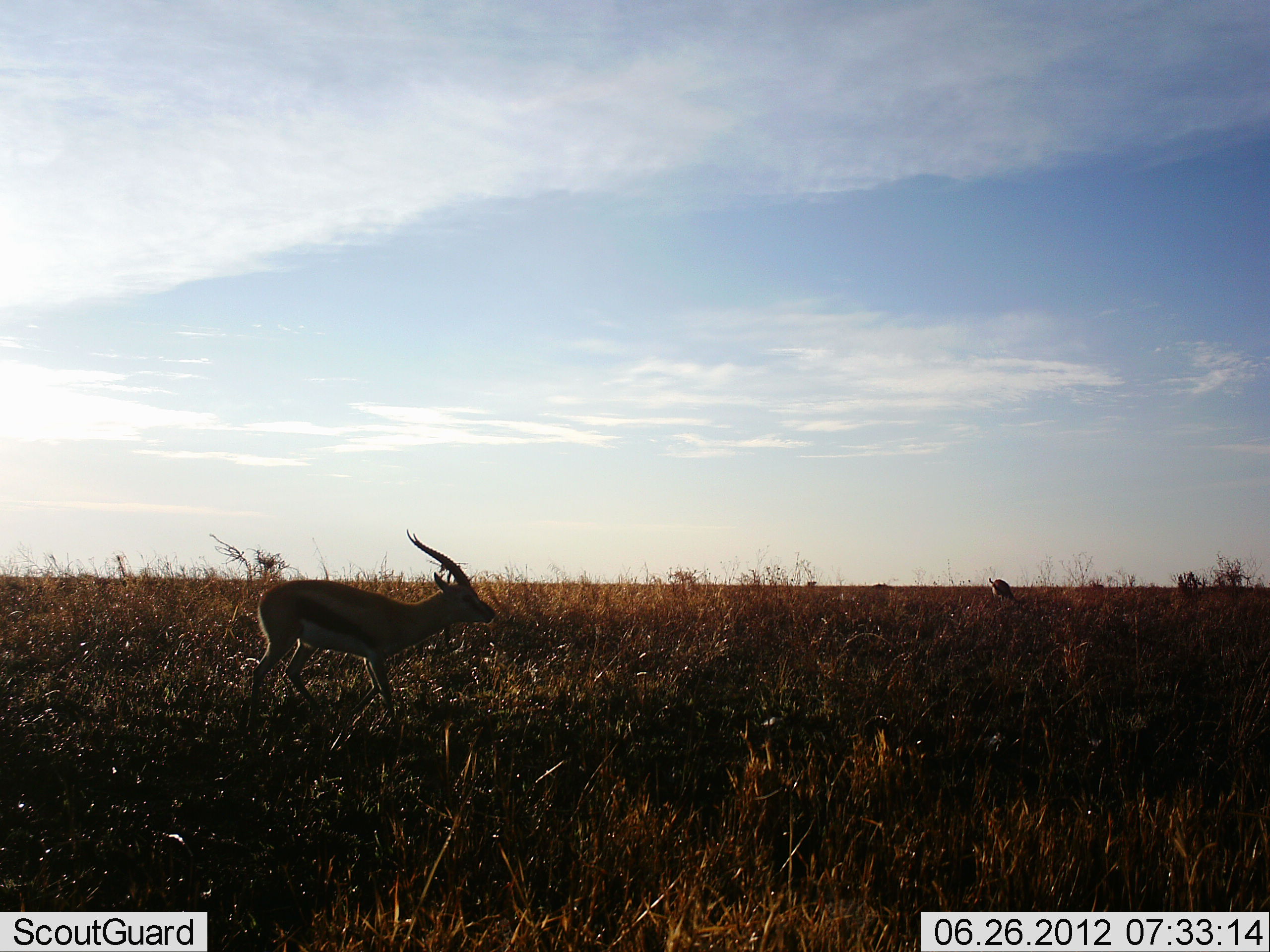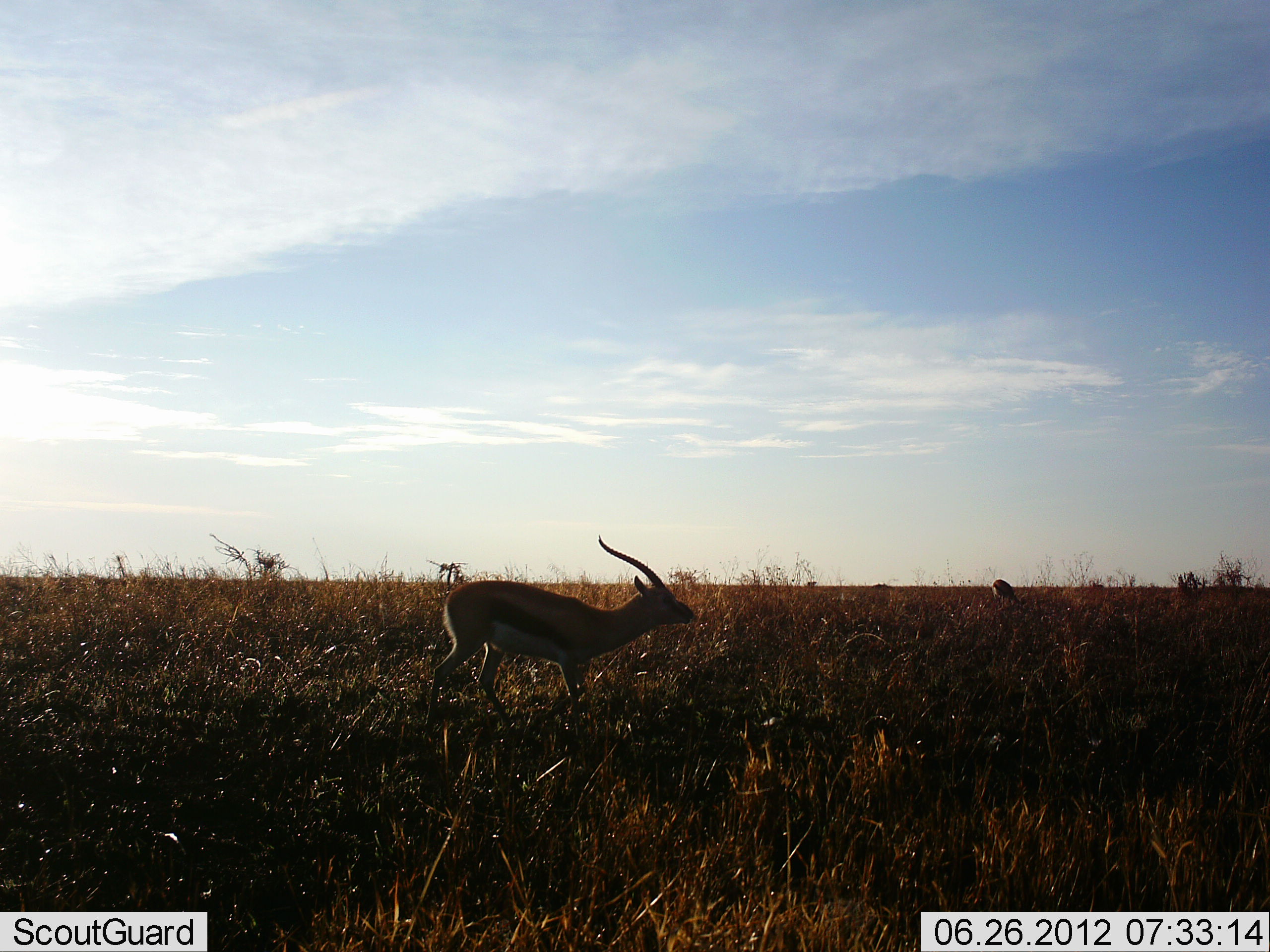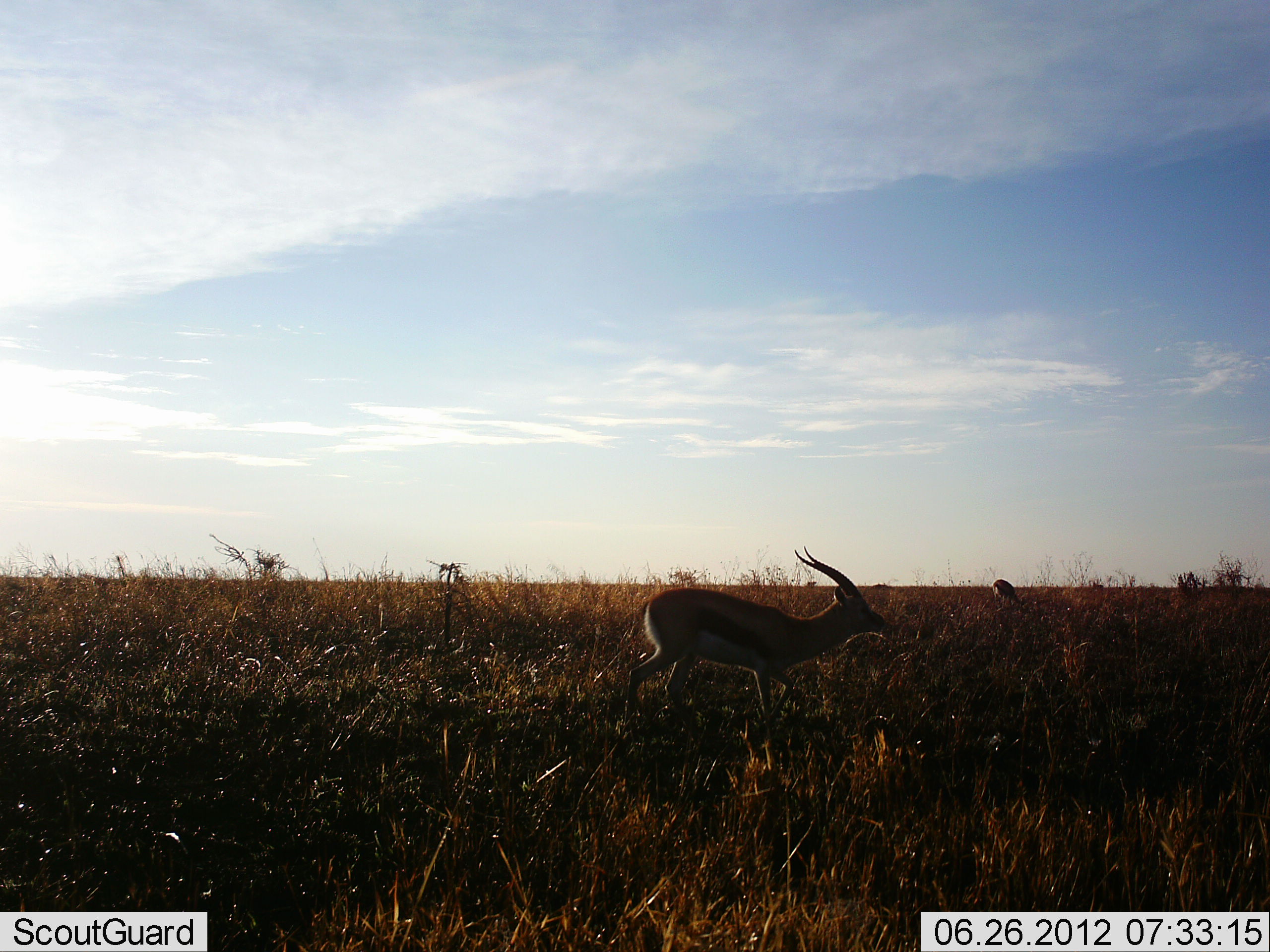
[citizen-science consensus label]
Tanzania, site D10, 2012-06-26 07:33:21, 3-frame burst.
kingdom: Animalia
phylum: Chordata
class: Mammalia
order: Artiodactyla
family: Bovidae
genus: Eudorcas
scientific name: Eudorcas thomsonii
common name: thomson's gazelle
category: gazellethomsons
Gazellethomsons (thomson's gazelle) (Eudorcas thomsonii), count 1. Behavior (volunteer vote fractions): standing 30%, resting 0%, moving 100%, interacting 0%. Young present (vote fraction): 0%. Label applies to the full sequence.